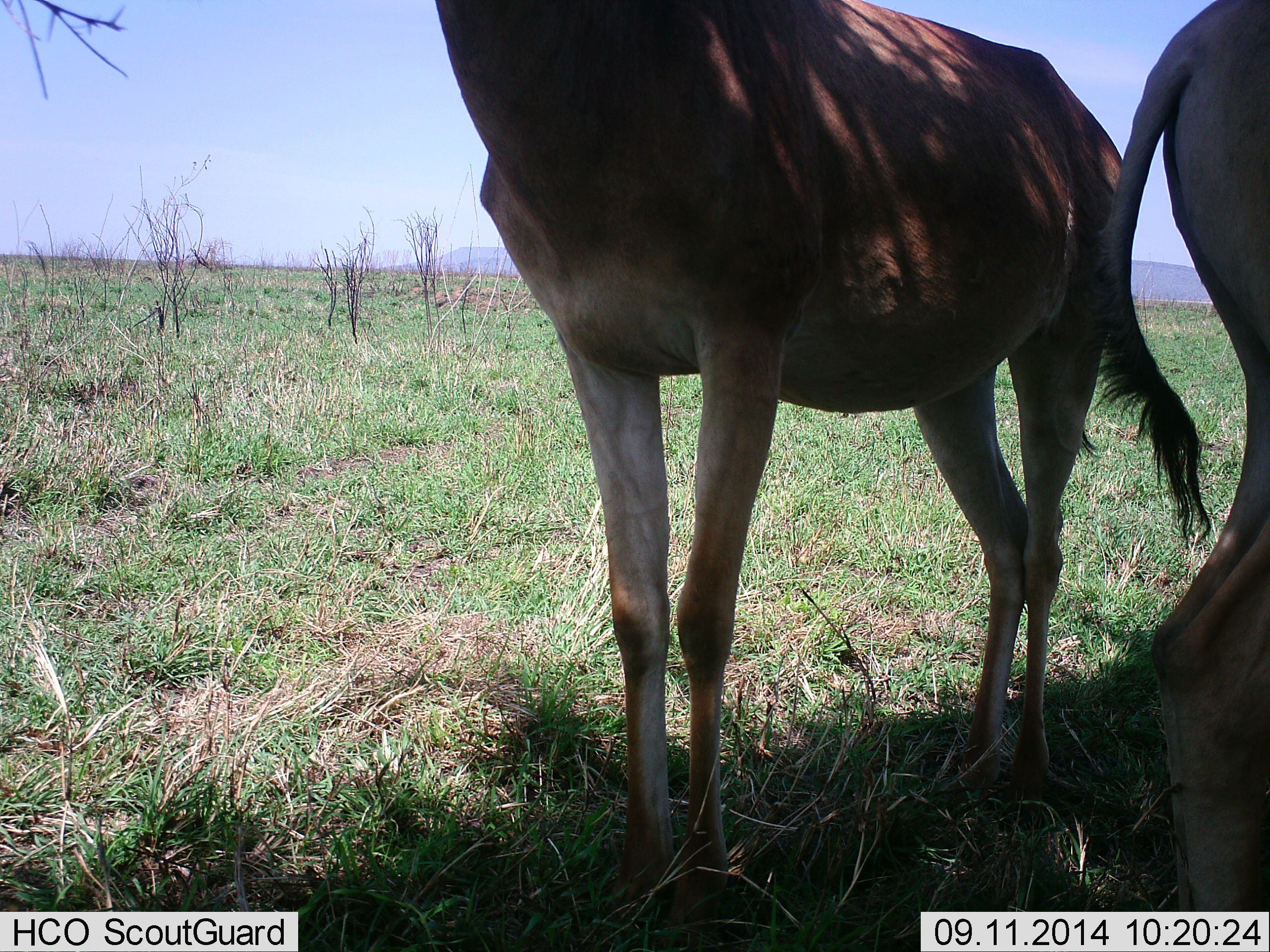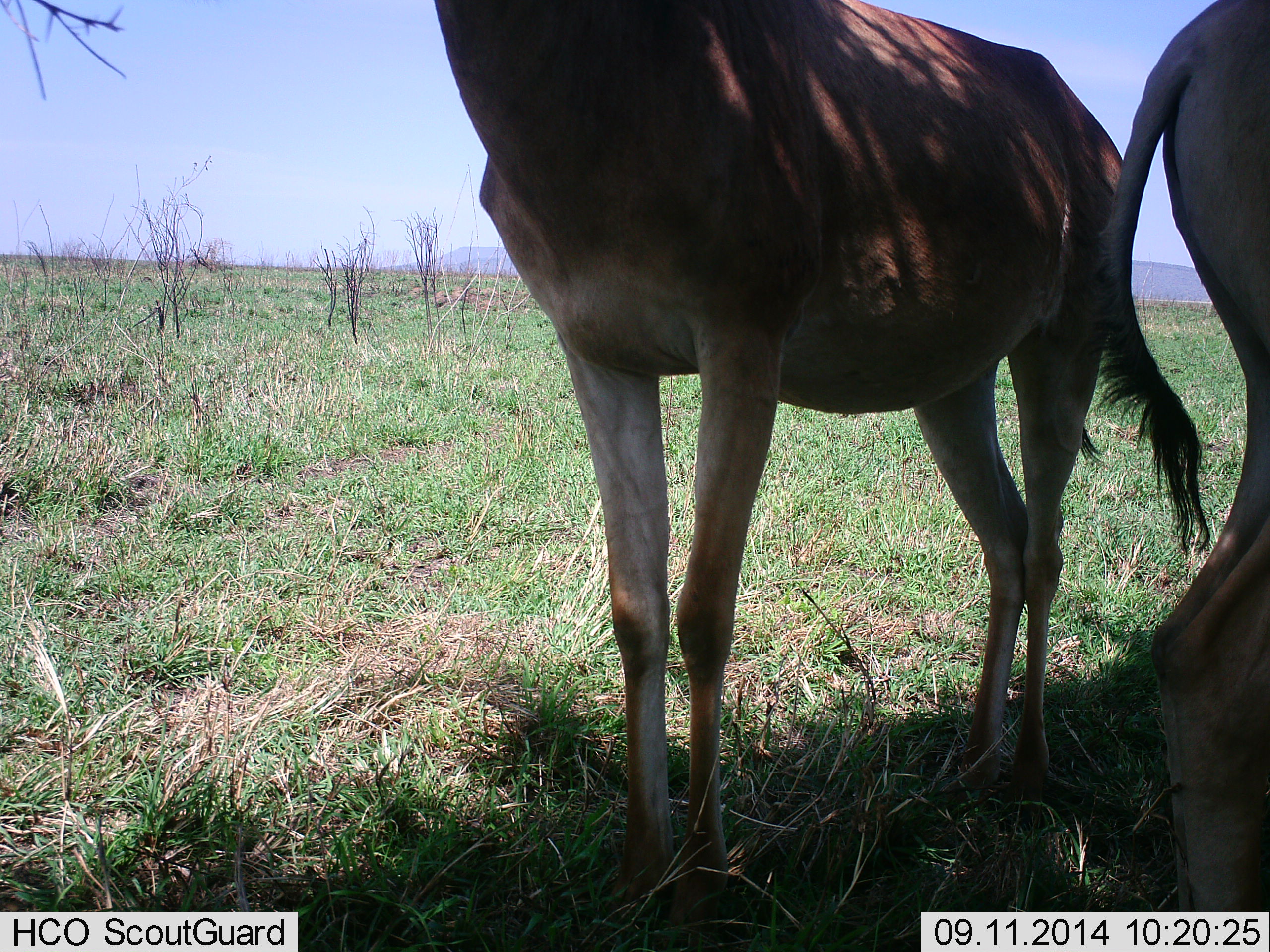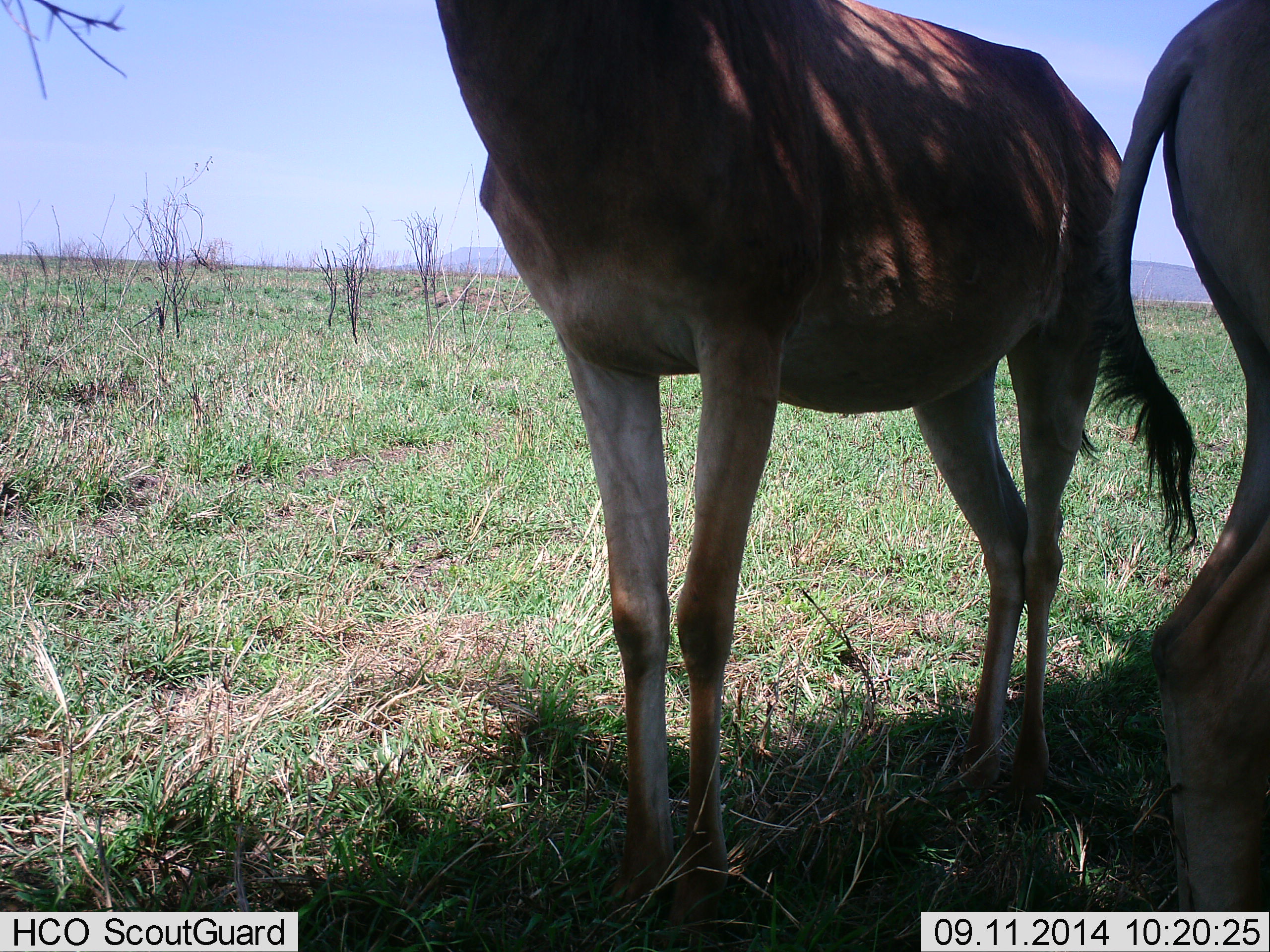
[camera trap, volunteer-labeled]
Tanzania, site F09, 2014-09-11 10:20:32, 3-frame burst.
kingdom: Animalia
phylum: Chordata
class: Mammalia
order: Artiodactyla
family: Bovidae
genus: Alcelaphus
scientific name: Alcelaphus buselaphus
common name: hartebeest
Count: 2.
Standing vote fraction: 90%.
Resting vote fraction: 10%.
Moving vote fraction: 0%.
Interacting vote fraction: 0%.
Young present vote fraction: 0%.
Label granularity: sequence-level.